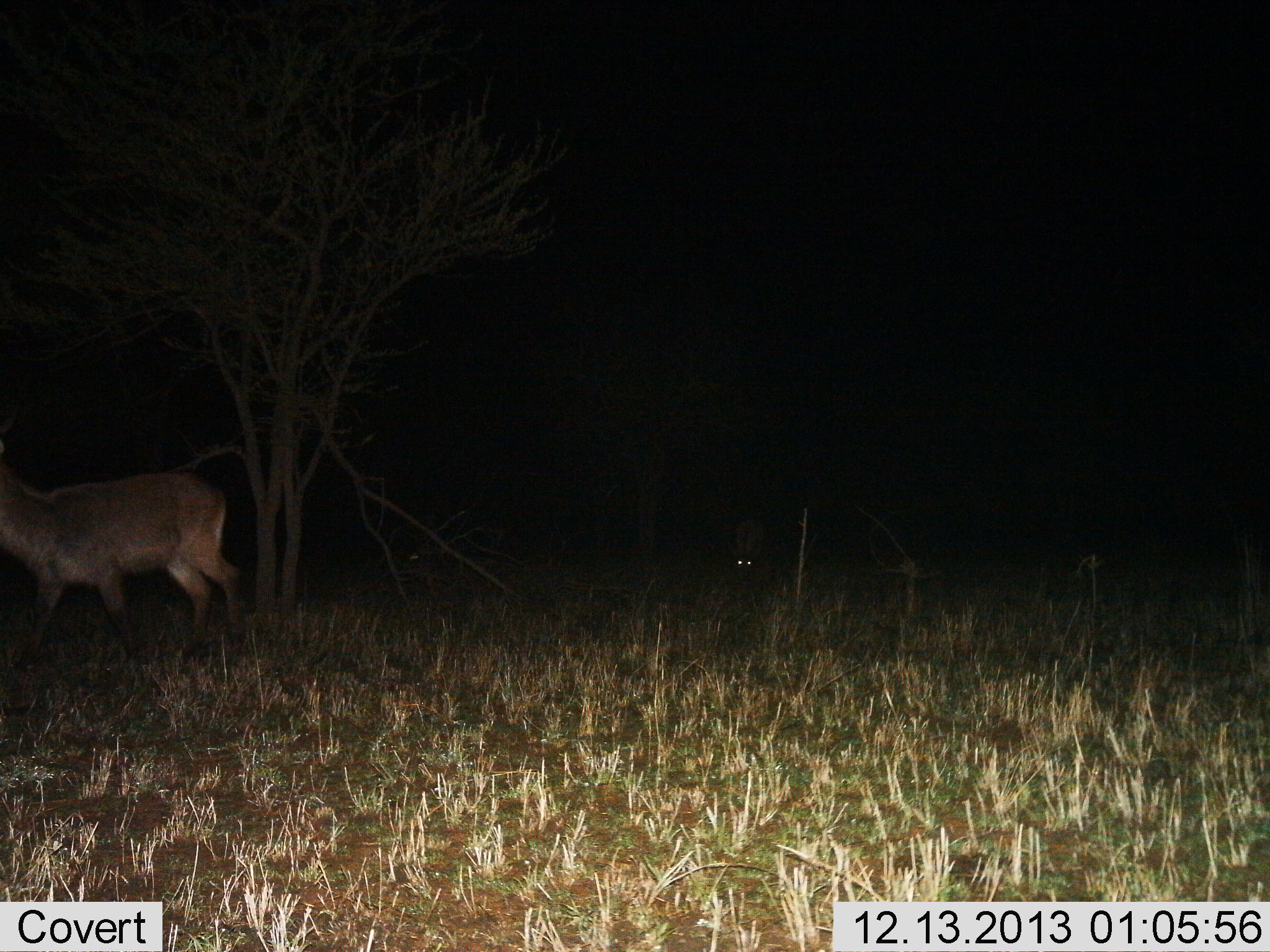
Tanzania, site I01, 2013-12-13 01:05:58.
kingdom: Animalia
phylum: Chordata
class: Mammalia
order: Artiodactyla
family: Bovidae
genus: Kobus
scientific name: Kobus ellipsiprymnus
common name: waterbuck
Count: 2.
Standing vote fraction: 29%.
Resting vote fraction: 0%.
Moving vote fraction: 57%.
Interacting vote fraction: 0%.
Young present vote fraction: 0%.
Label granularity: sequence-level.